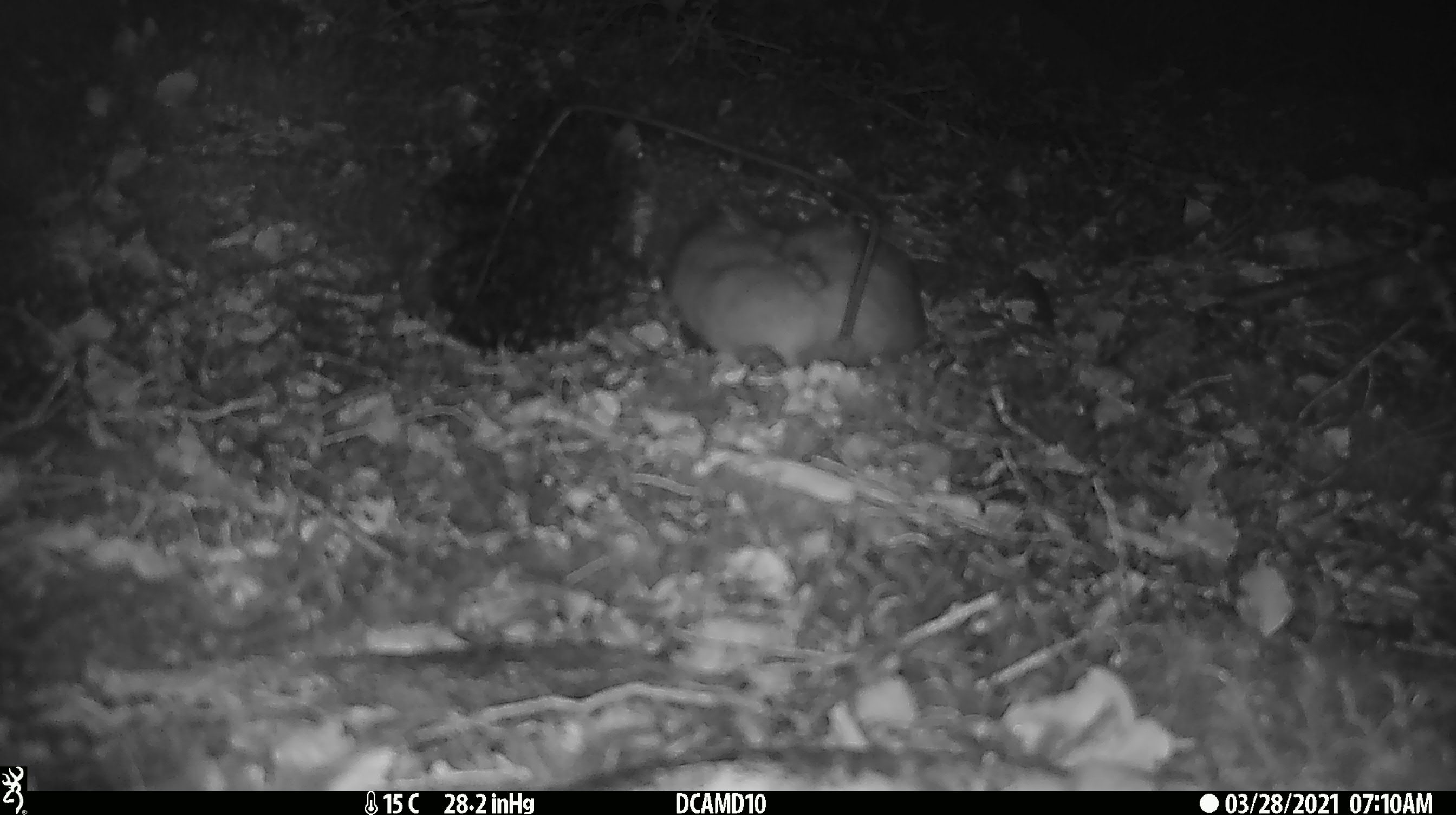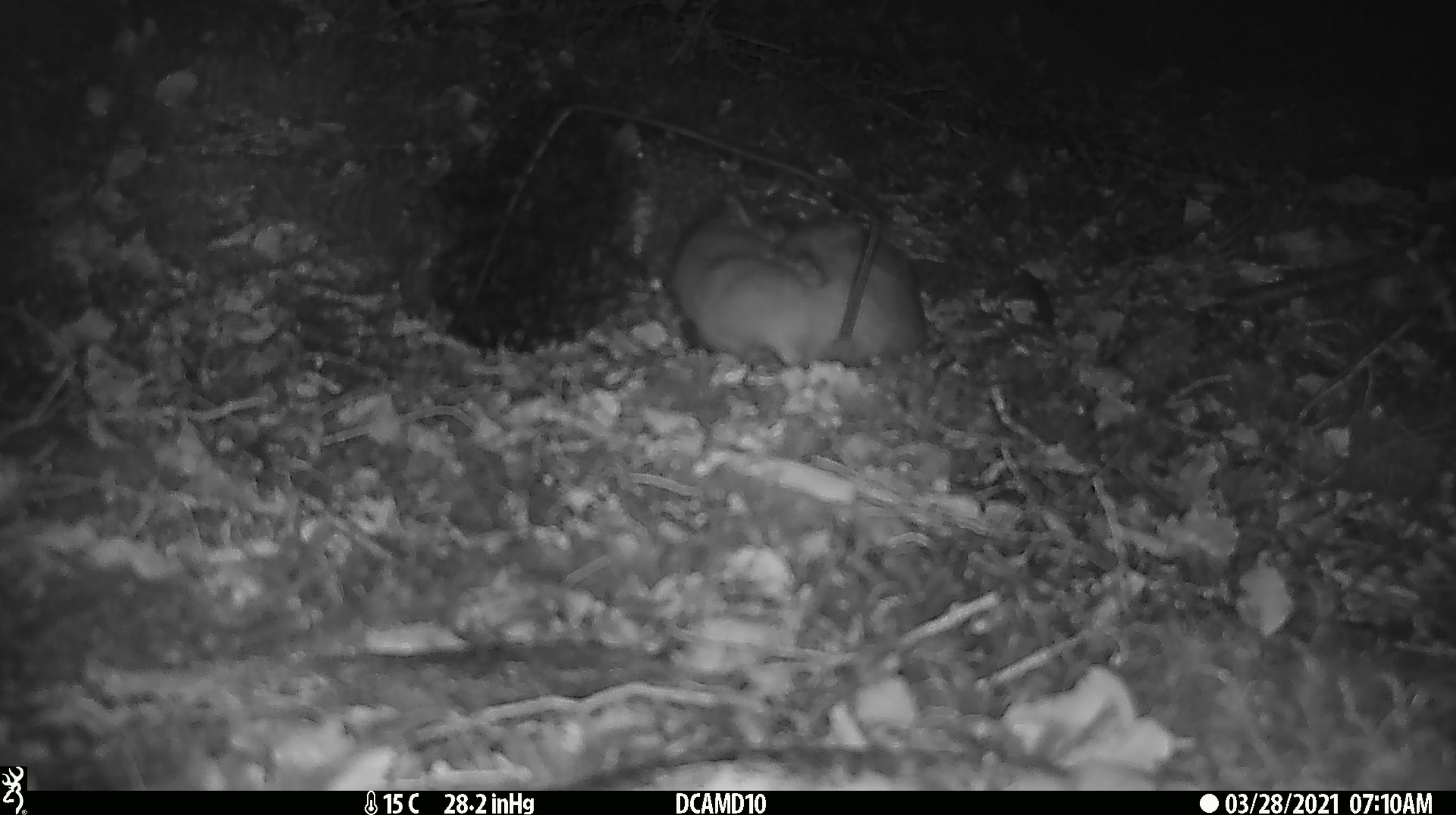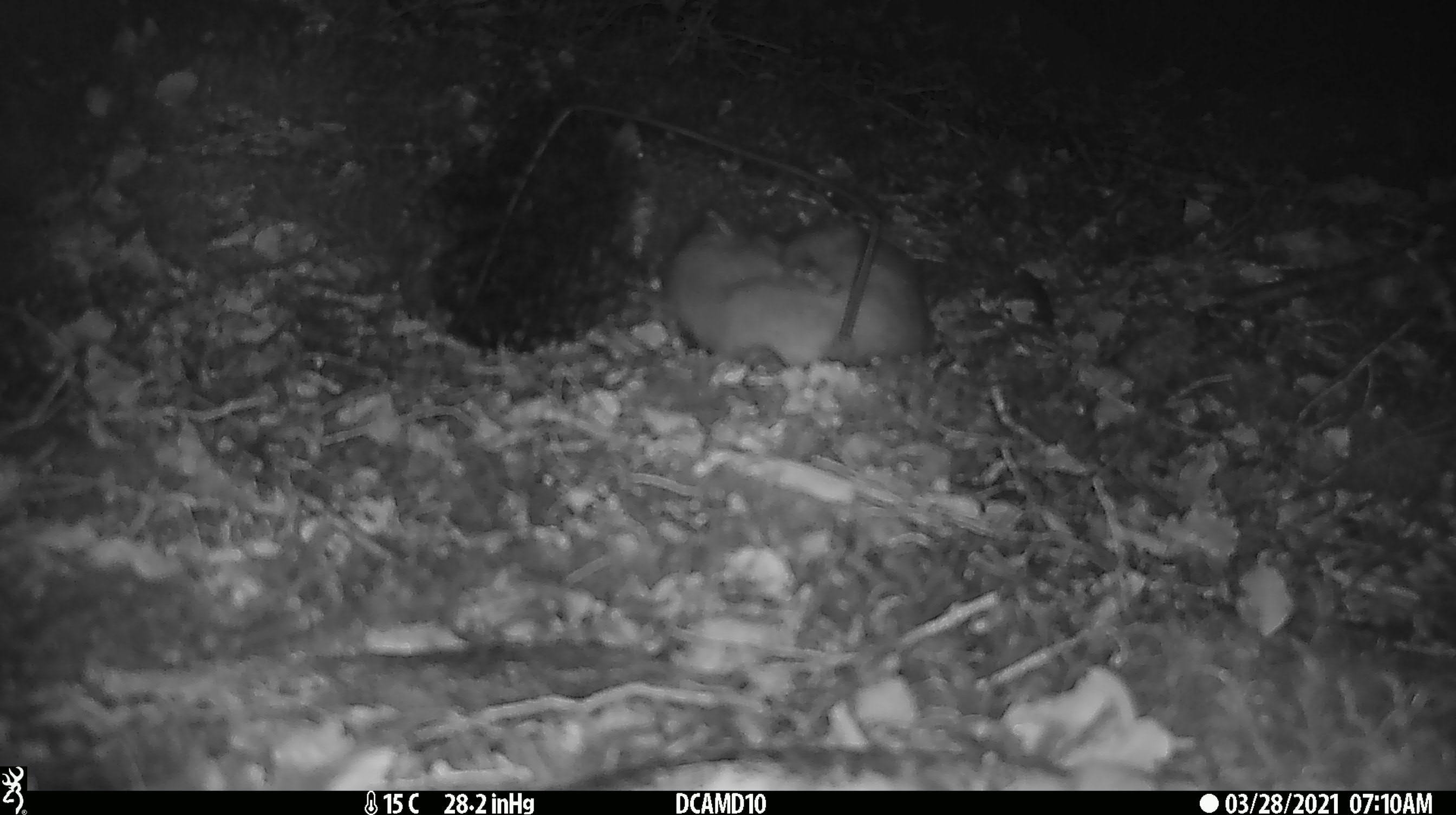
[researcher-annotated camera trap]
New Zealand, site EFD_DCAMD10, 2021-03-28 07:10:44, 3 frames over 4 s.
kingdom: Animalia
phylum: Chordata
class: Mammalia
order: Carnivora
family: Mustelidae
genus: Mustela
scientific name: Mustela erminea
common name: stoat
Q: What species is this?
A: Stoat (Mustela erminea).